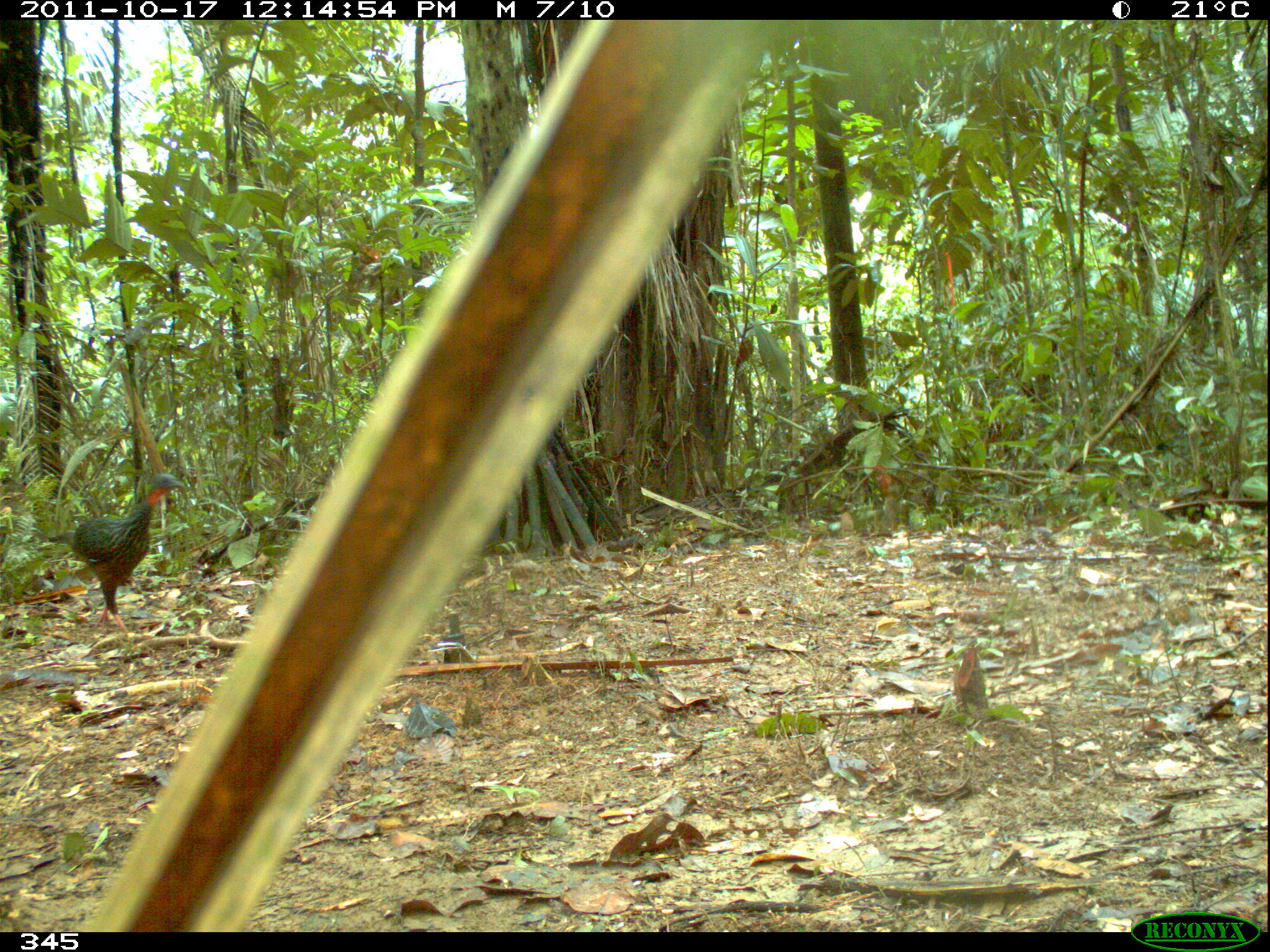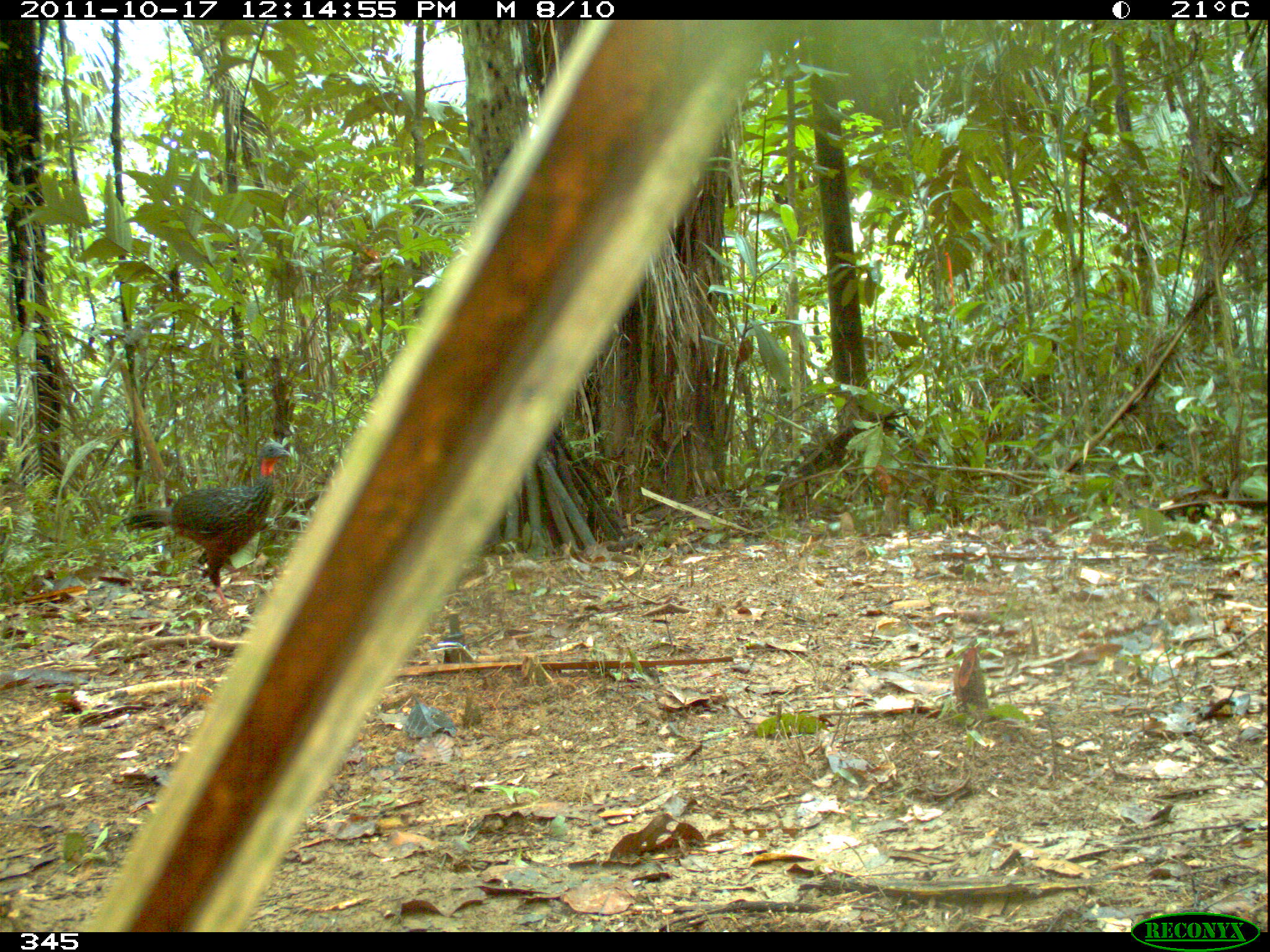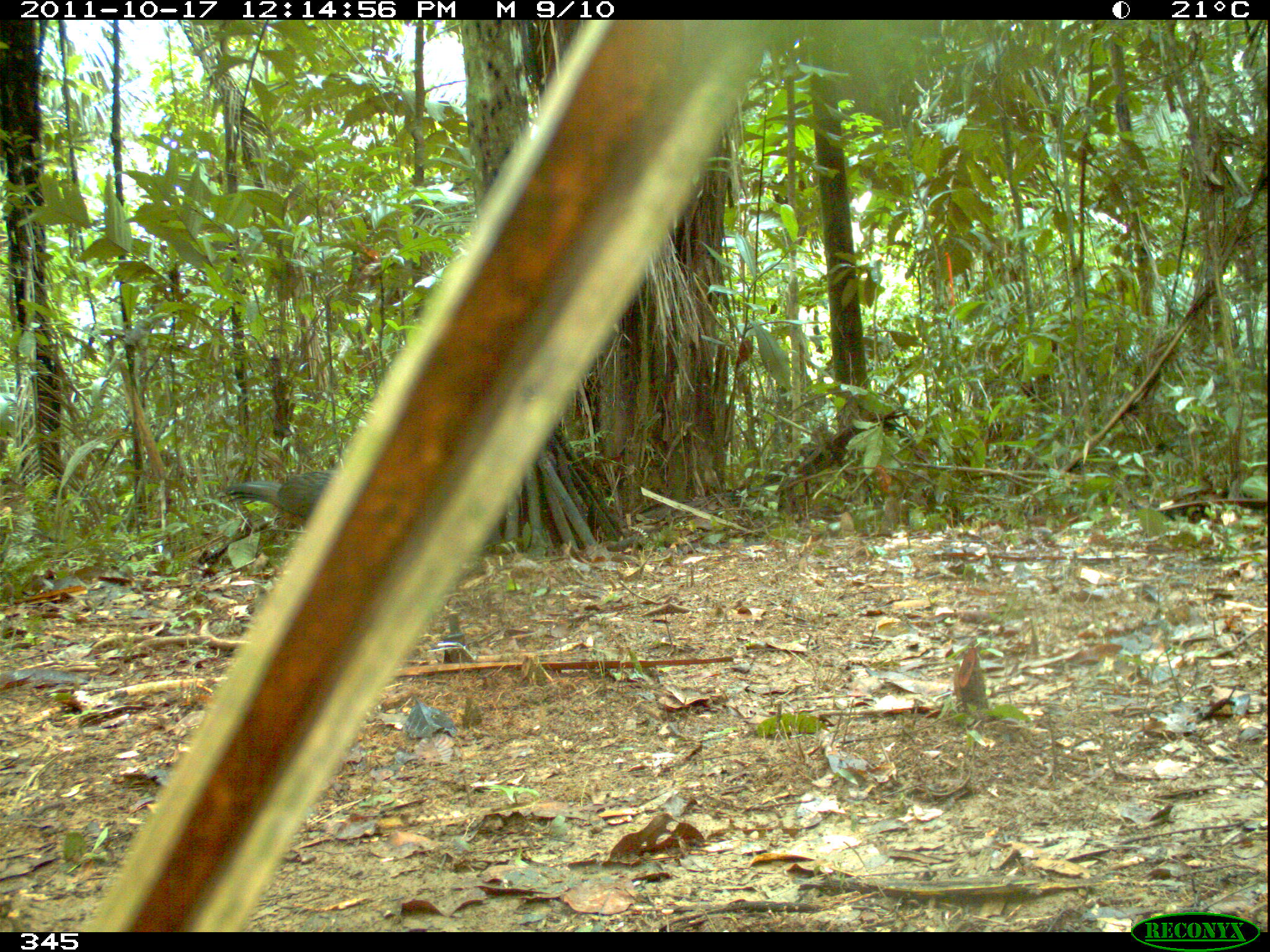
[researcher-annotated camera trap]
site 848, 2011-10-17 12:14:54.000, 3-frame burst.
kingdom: Animalia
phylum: Chordata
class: Aves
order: Galliformes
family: Cracidae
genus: Penelope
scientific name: Penelope jacquacu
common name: spix's guan